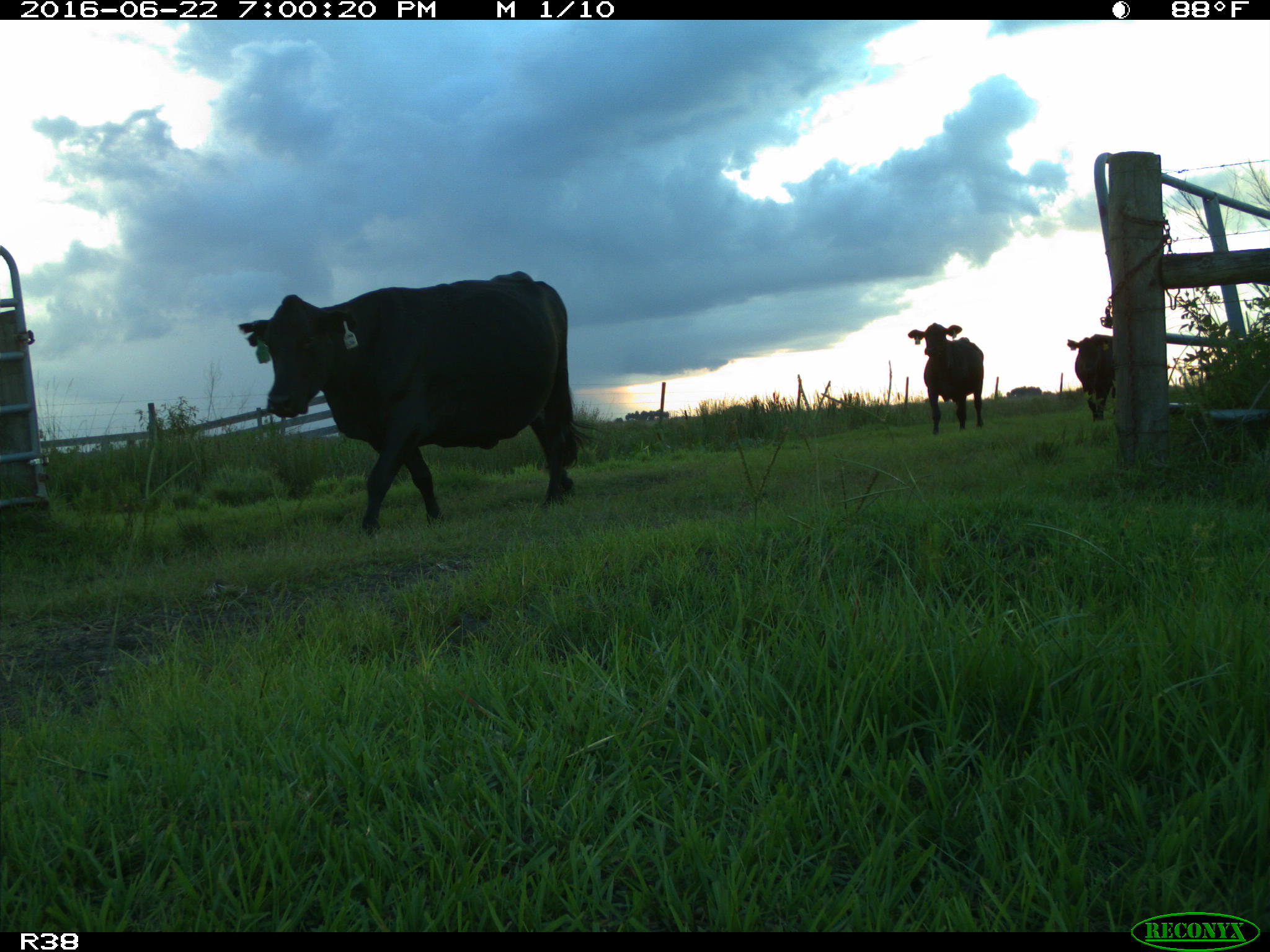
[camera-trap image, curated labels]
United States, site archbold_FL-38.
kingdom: Animalia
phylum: Chordata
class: Mammalia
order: Artiodactyla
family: Bovidae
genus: Bos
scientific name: Bos taurus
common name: domestic cow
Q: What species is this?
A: Bos taurus (domestic cow).